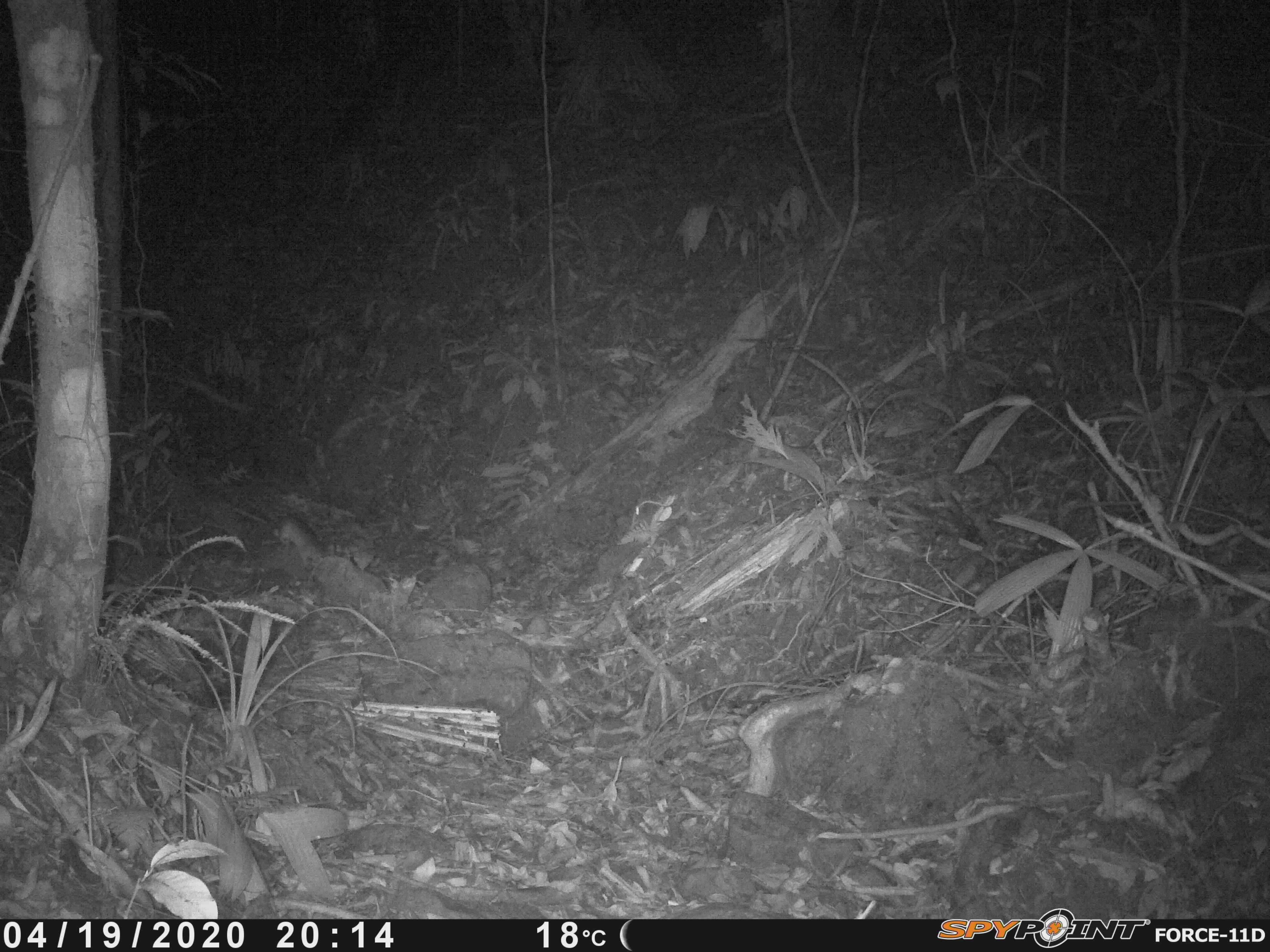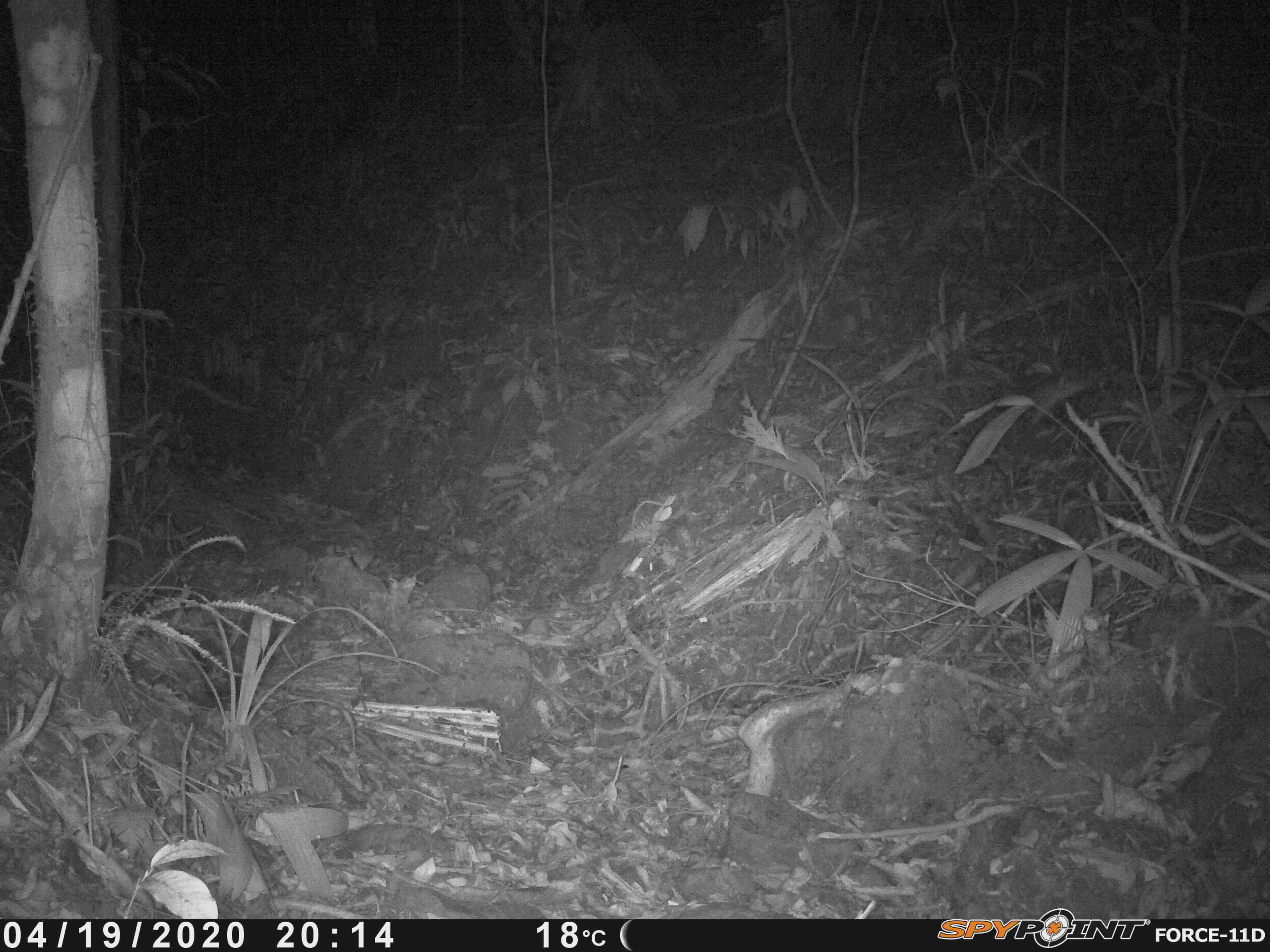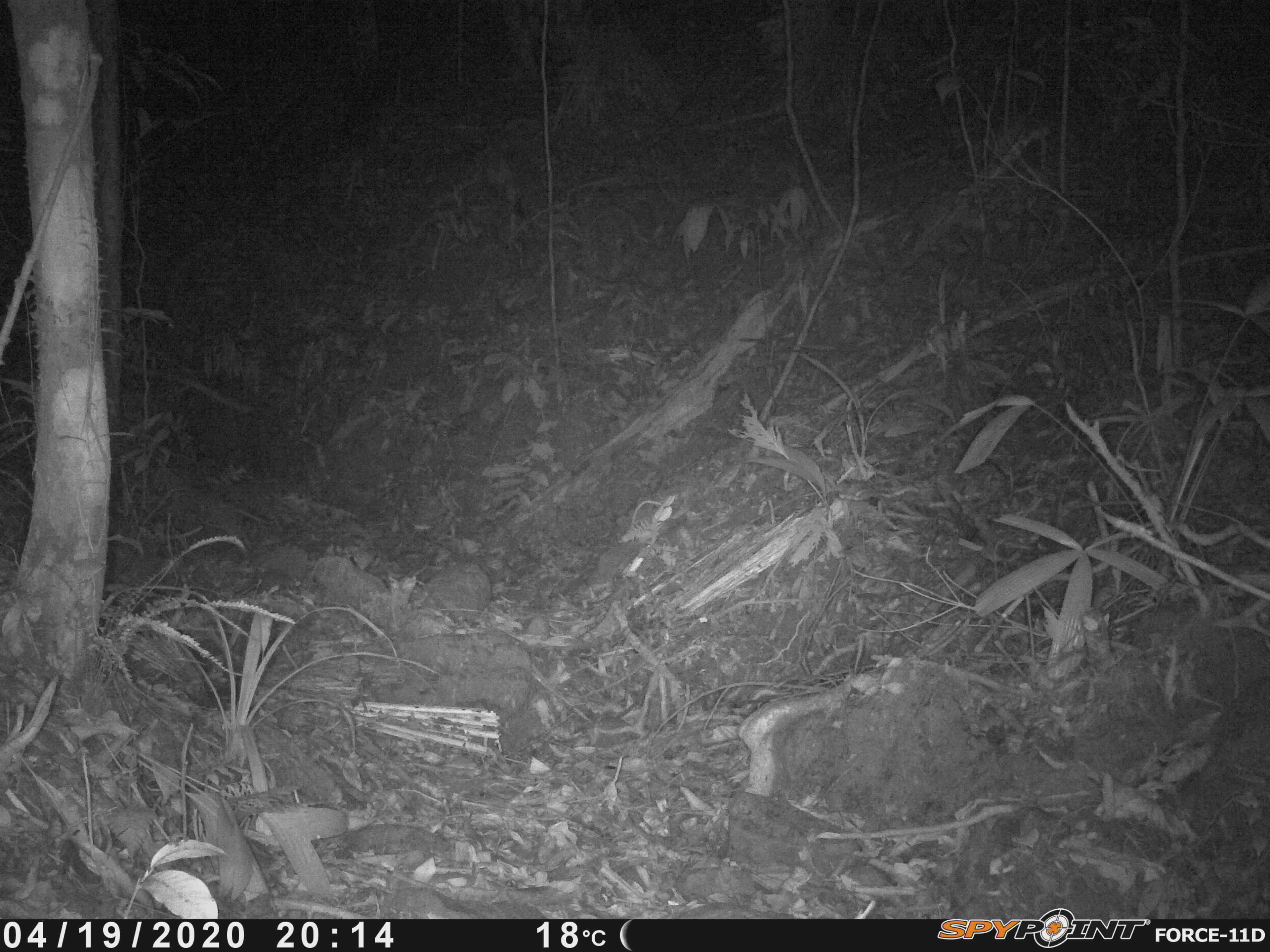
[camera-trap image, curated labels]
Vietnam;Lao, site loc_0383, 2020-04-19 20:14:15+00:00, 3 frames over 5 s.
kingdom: Animalia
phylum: Chordata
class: Mammalia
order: Rodentia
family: Muridae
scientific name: Muridae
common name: old-world mice and rats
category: unidentified murid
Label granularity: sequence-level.